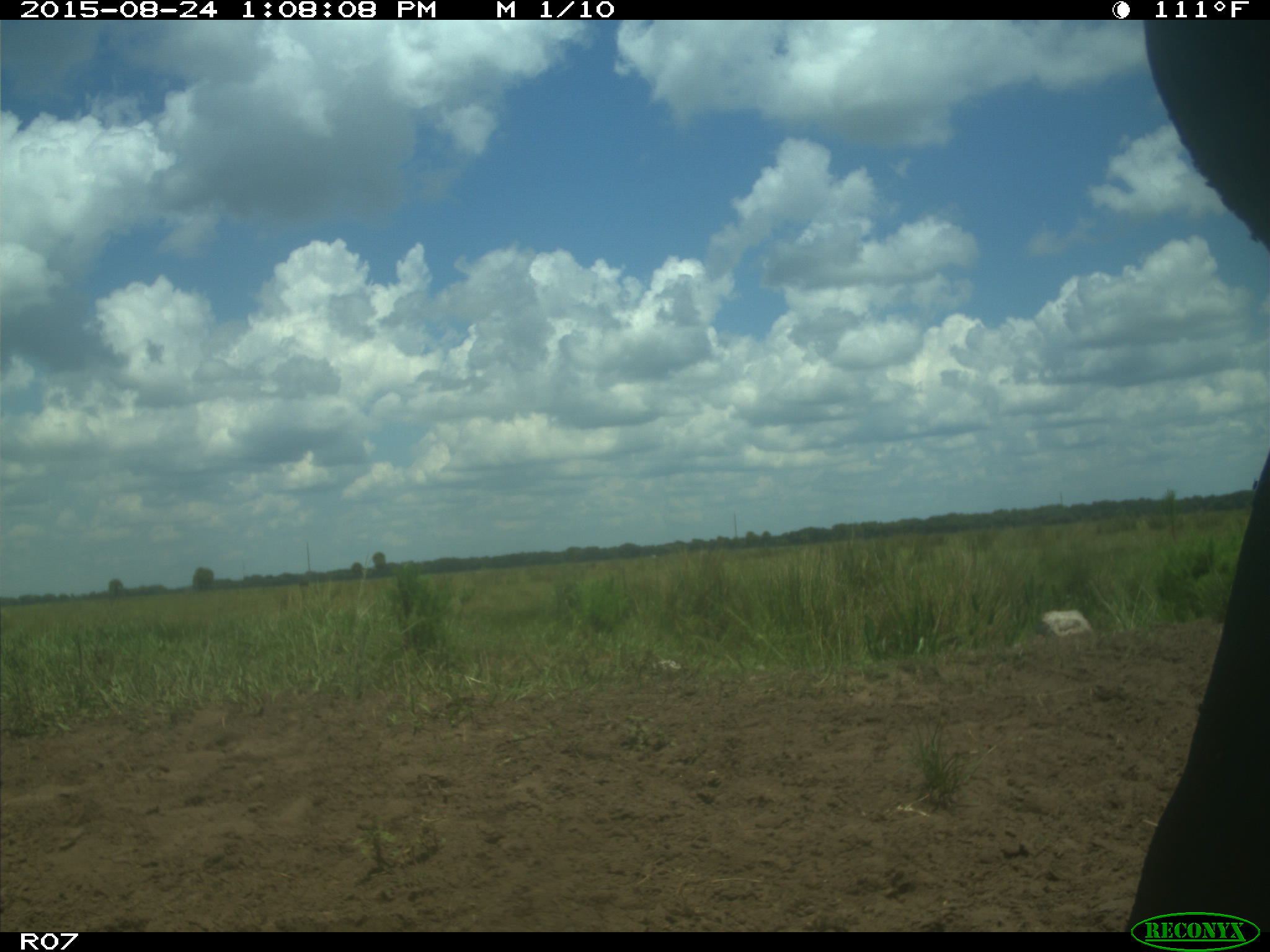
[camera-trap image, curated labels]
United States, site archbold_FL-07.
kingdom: Animalia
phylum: Chordata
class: Mammalia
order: Artiodactyla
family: Bovidae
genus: Bos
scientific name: Bos taurus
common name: domestic cow